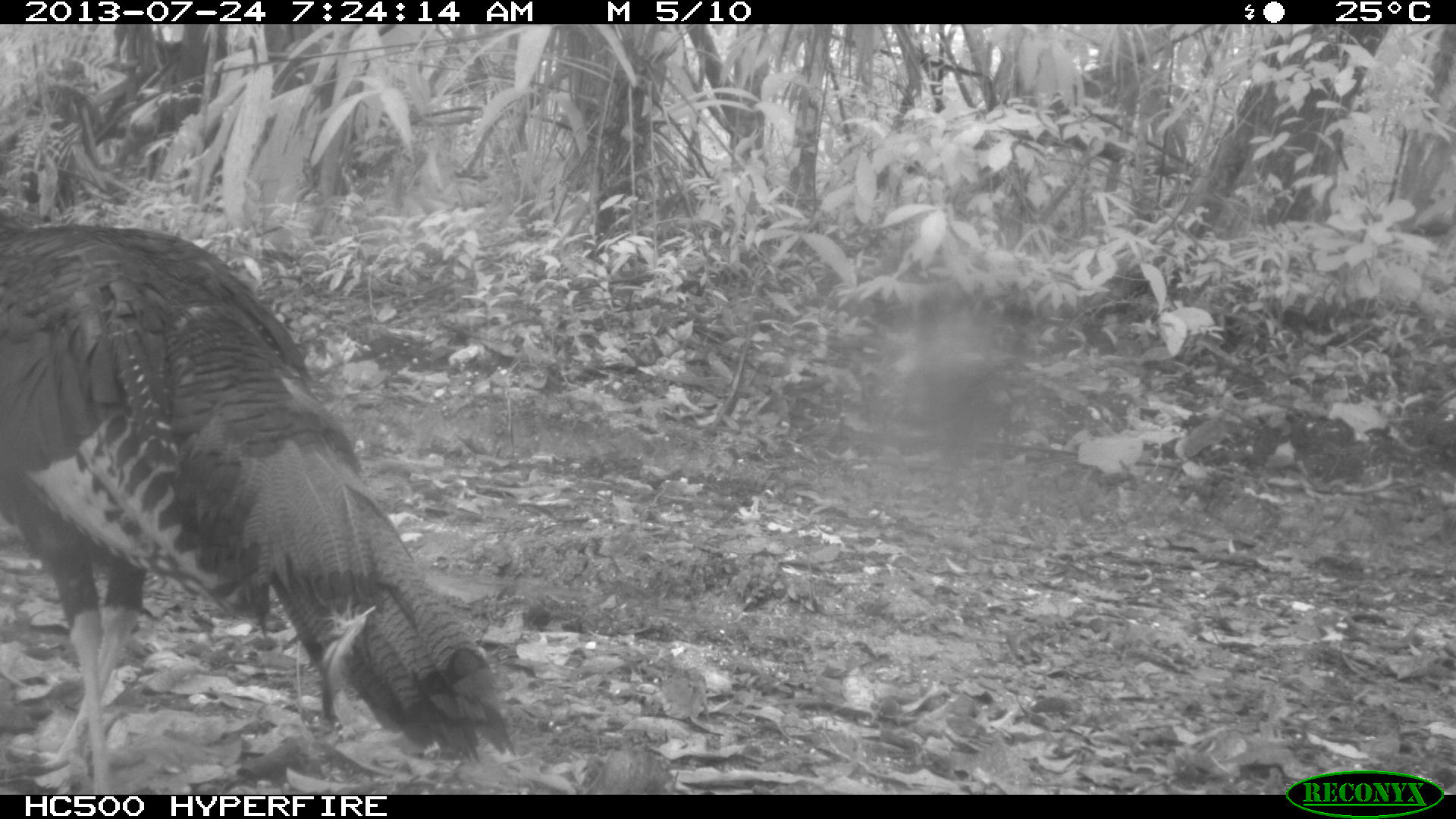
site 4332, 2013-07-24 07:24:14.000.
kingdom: Animalia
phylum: Chordata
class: Aves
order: Galliformes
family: Phasianidae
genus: Meleagris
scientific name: Meleagris ocellata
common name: ocellated turkey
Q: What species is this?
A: Meleagris ocellata (ocellated turkey).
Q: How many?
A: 3.